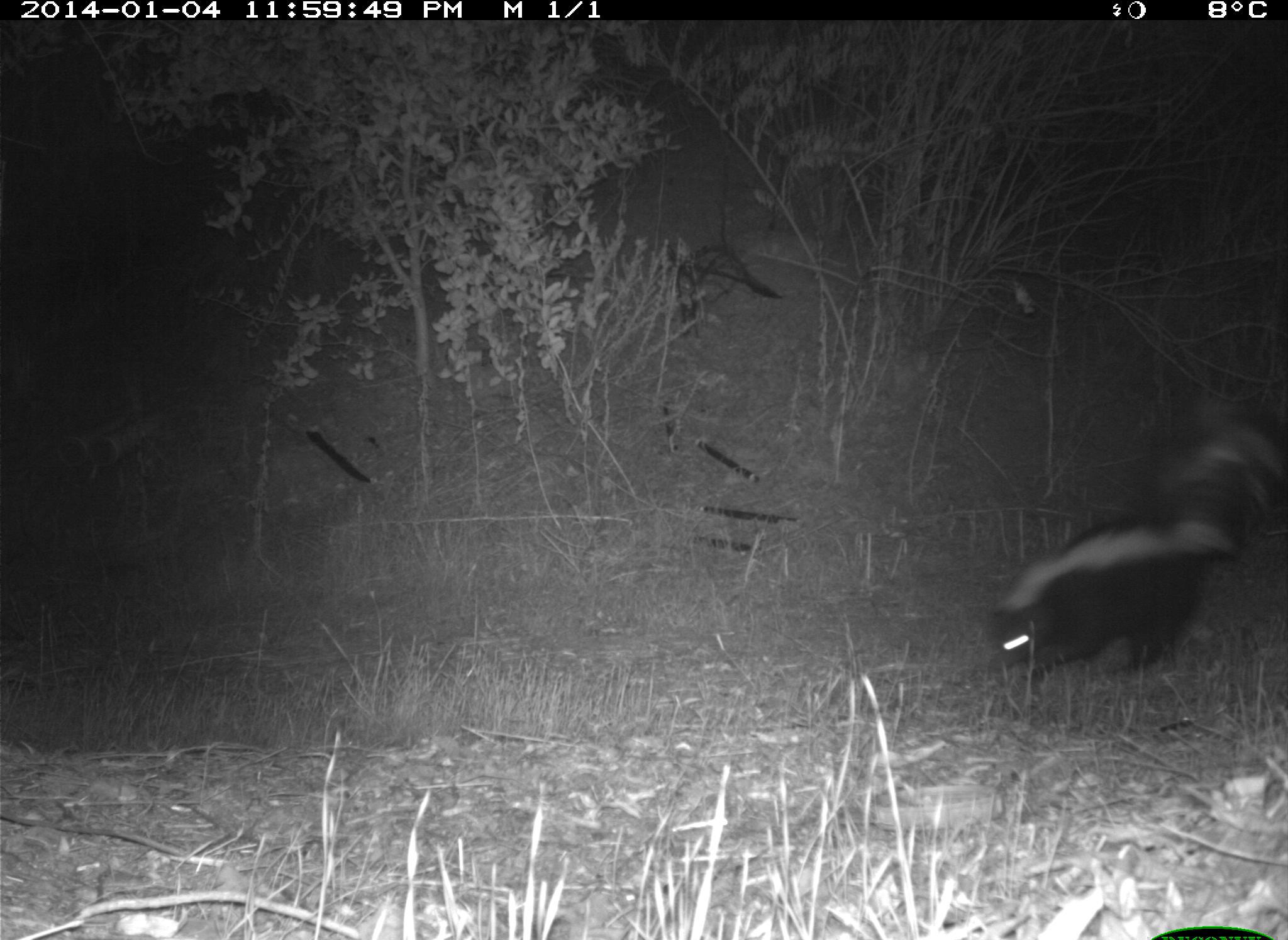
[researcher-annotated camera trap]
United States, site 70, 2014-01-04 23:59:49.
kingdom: Animalia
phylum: Chordata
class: Mammalia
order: Carnivora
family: Mephitidae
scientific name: Mephitidae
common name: skunk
Skunk (Mephitidae).